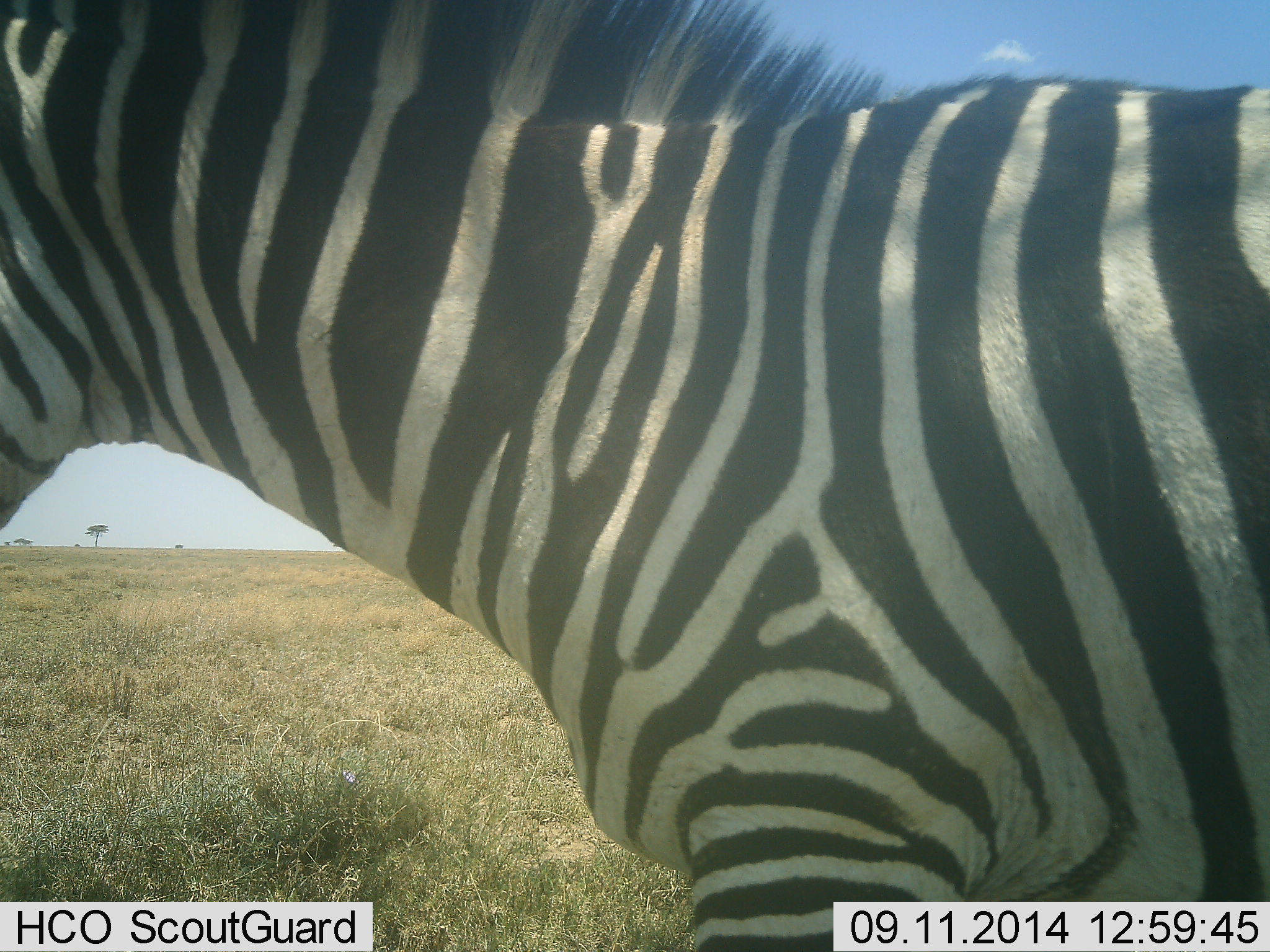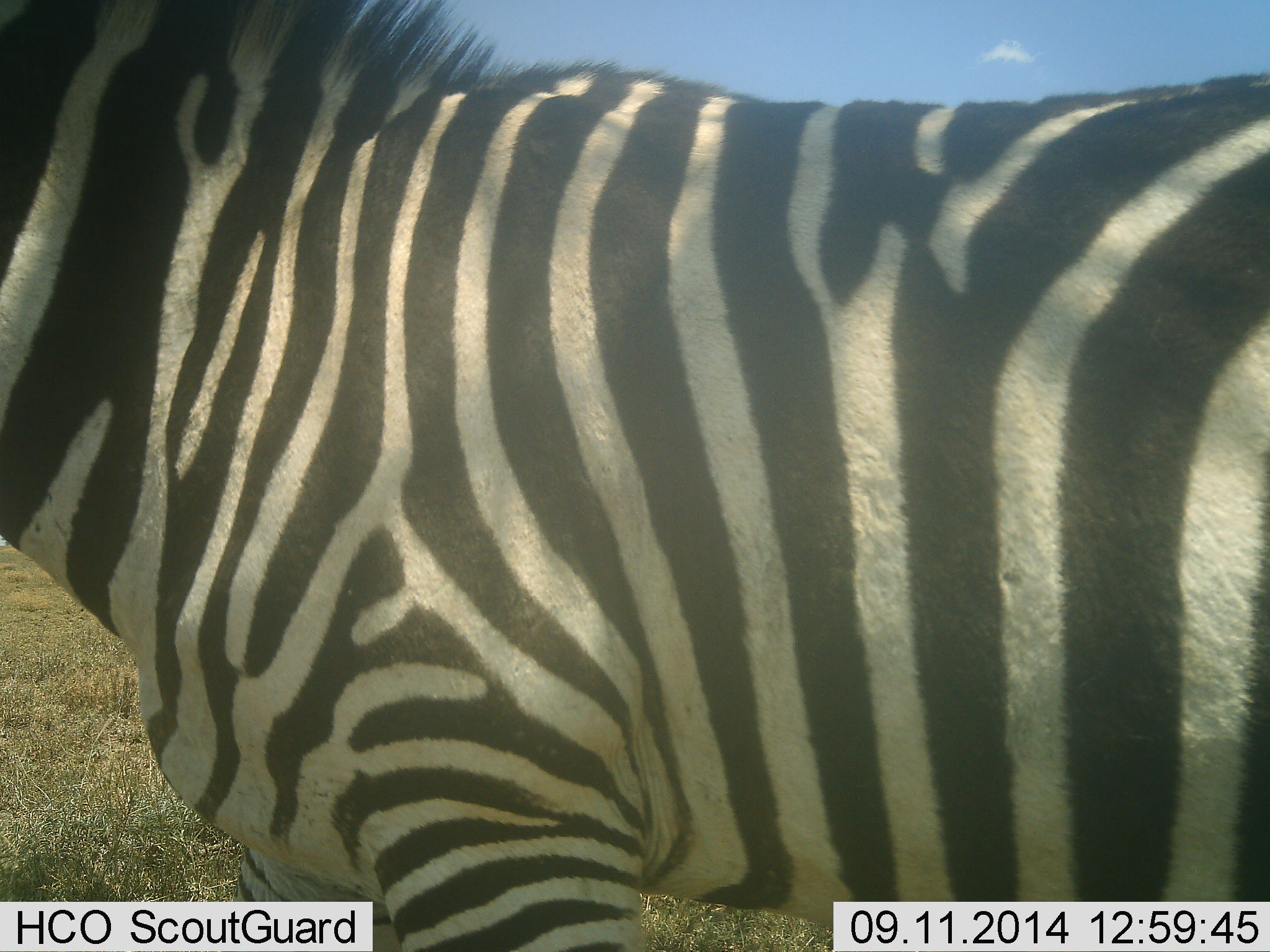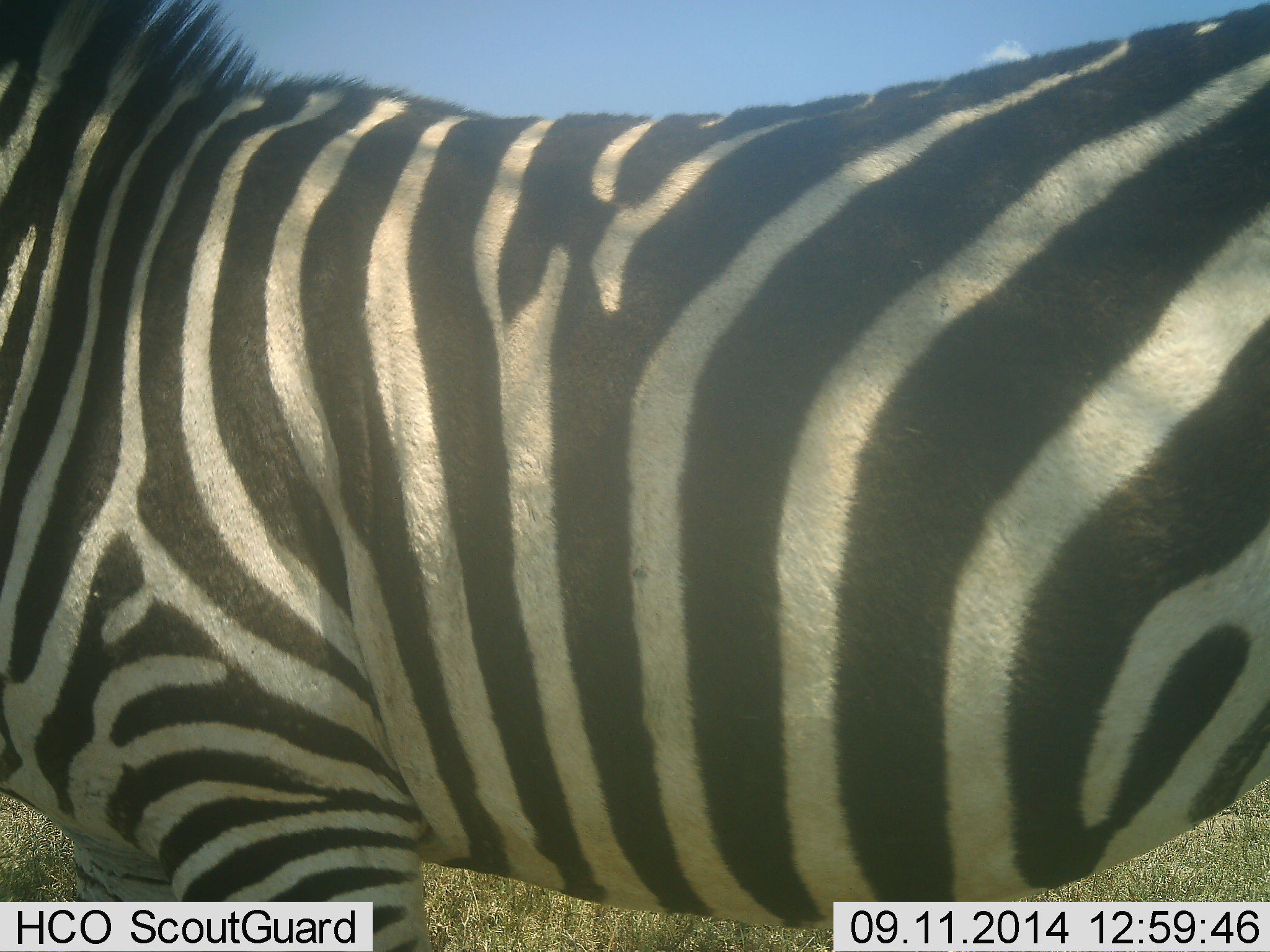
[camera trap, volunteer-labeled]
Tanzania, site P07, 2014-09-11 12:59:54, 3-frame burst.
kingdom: Animalia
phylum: Chordata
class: Mammalia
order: Perissodactyla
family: Equidae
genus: Equus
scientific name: Equus quagga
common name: plains zebra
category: zebra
Zebra (plains zebra) (Equus quagga), count 1. Behavior (volunteer vote fractions): standing 20%, resting 0%, moving 80%, interacting 10%. Young present (vote fraction): 0%. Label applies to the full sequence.